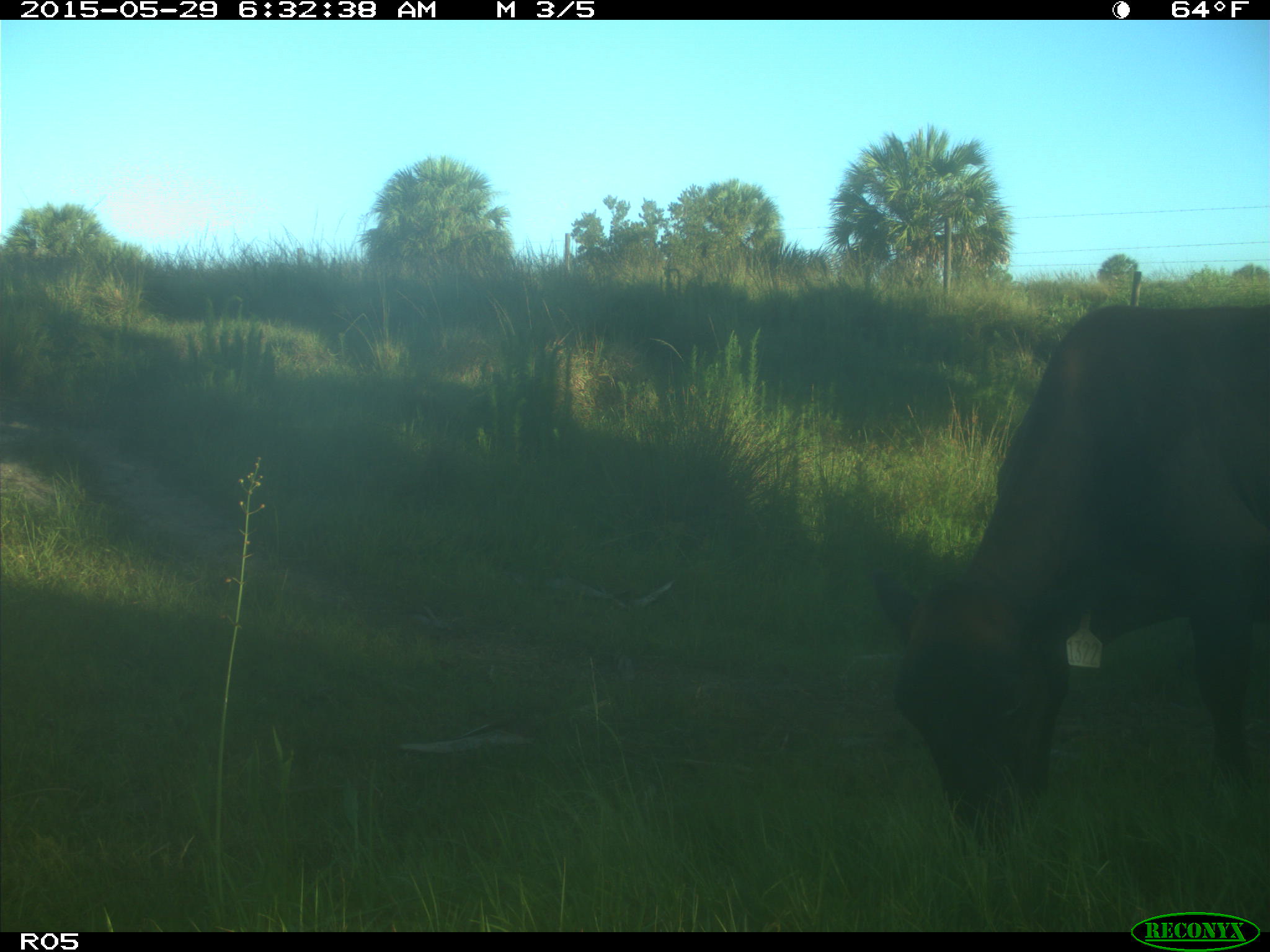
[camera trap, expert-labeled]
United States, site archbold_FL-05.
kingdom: Animalia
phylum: Chordata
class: Mammalia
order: Artiodactyla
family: Bovidae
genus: Bos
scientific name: Bos taurus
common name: domestic cow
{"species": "Bos taurus (domestic cow)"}